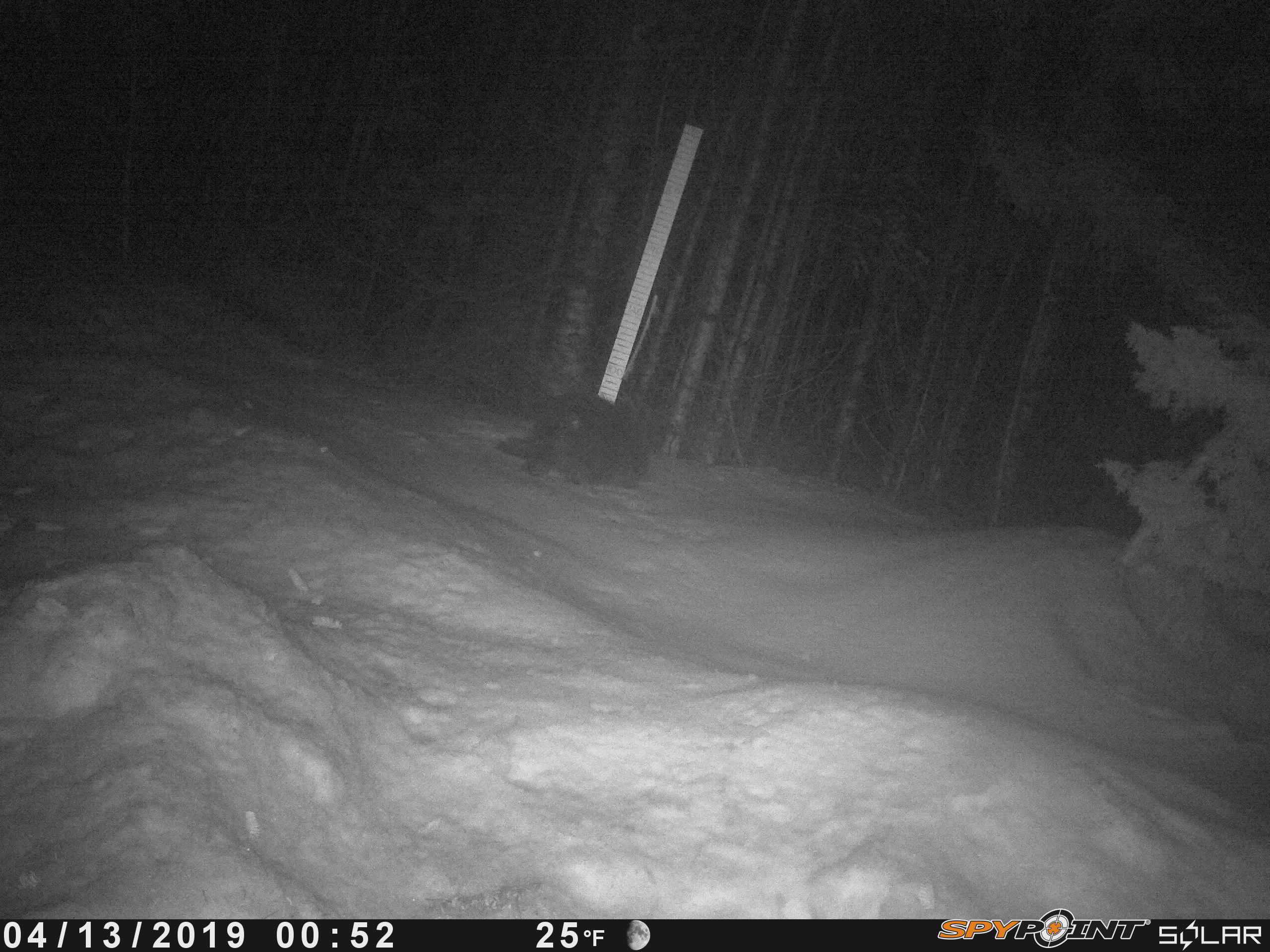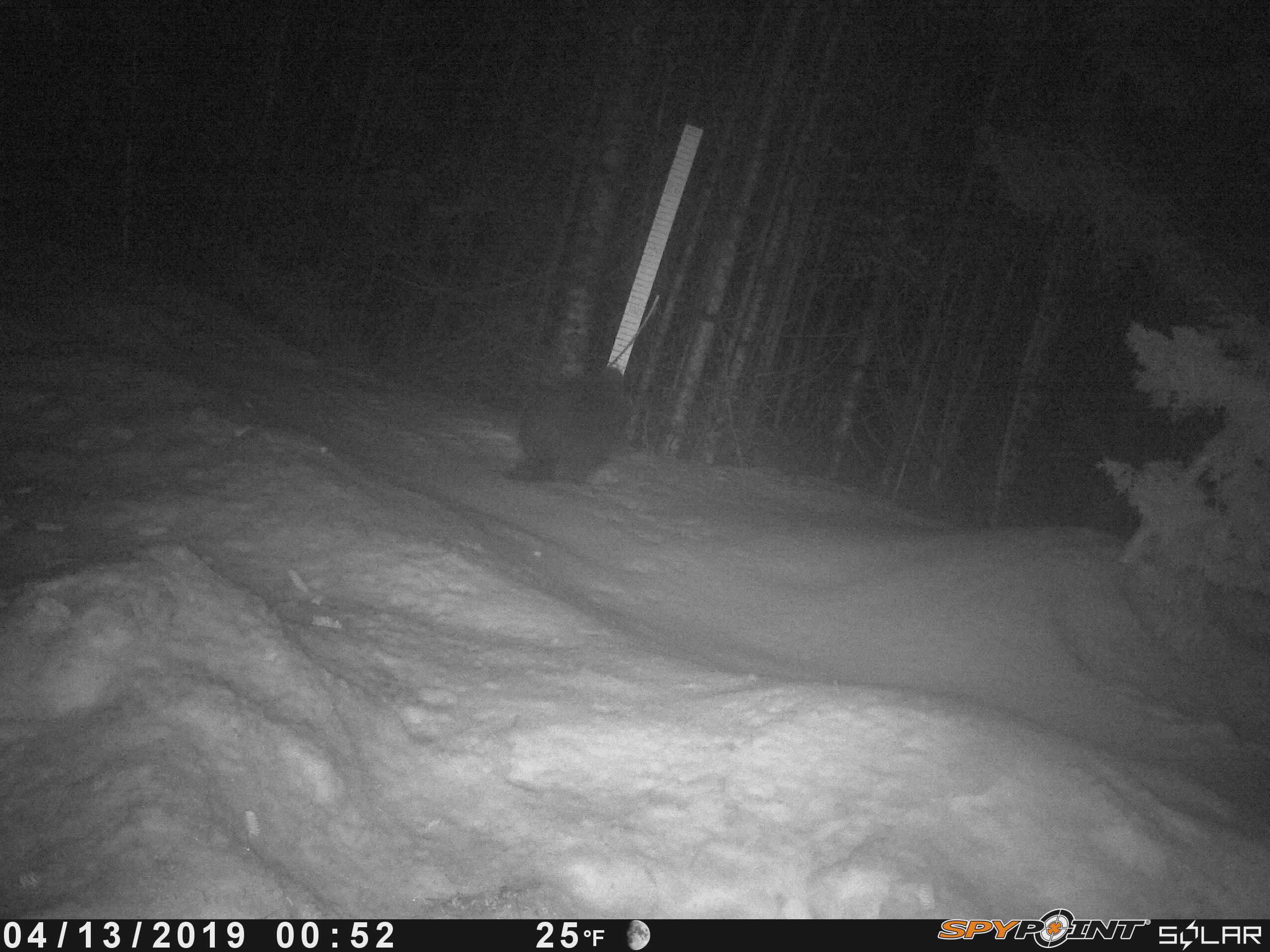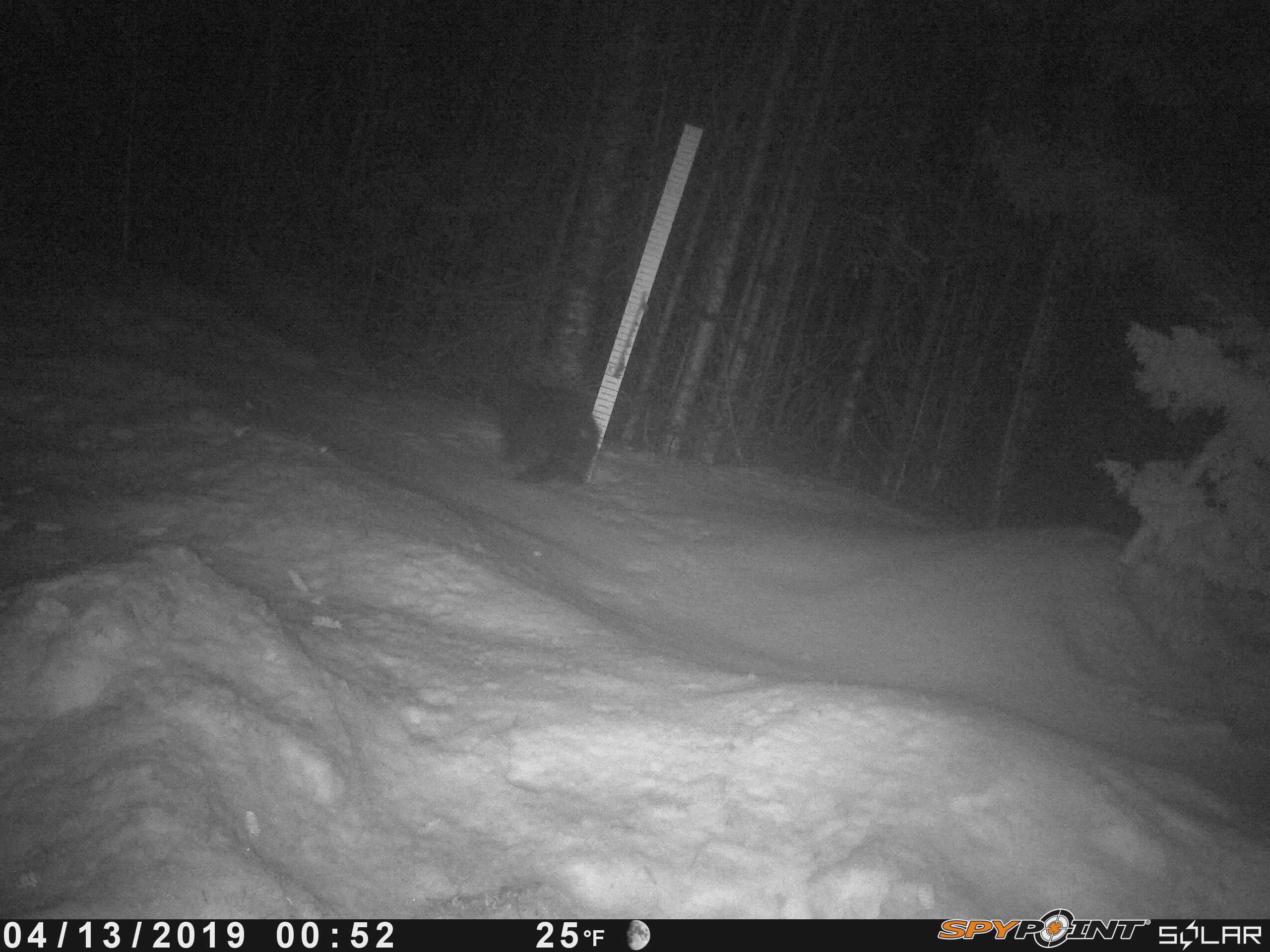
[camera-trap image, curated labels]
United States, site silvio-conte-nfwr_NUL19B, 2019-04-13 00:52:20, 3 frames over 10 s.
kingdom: Animalia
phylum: Chordata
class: Mammalia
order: Rodentia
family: Erethizontidae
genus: Erethizon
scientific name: Erethizon dorsatum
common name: porcupine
Porcupine (Erethizon dorsatum).